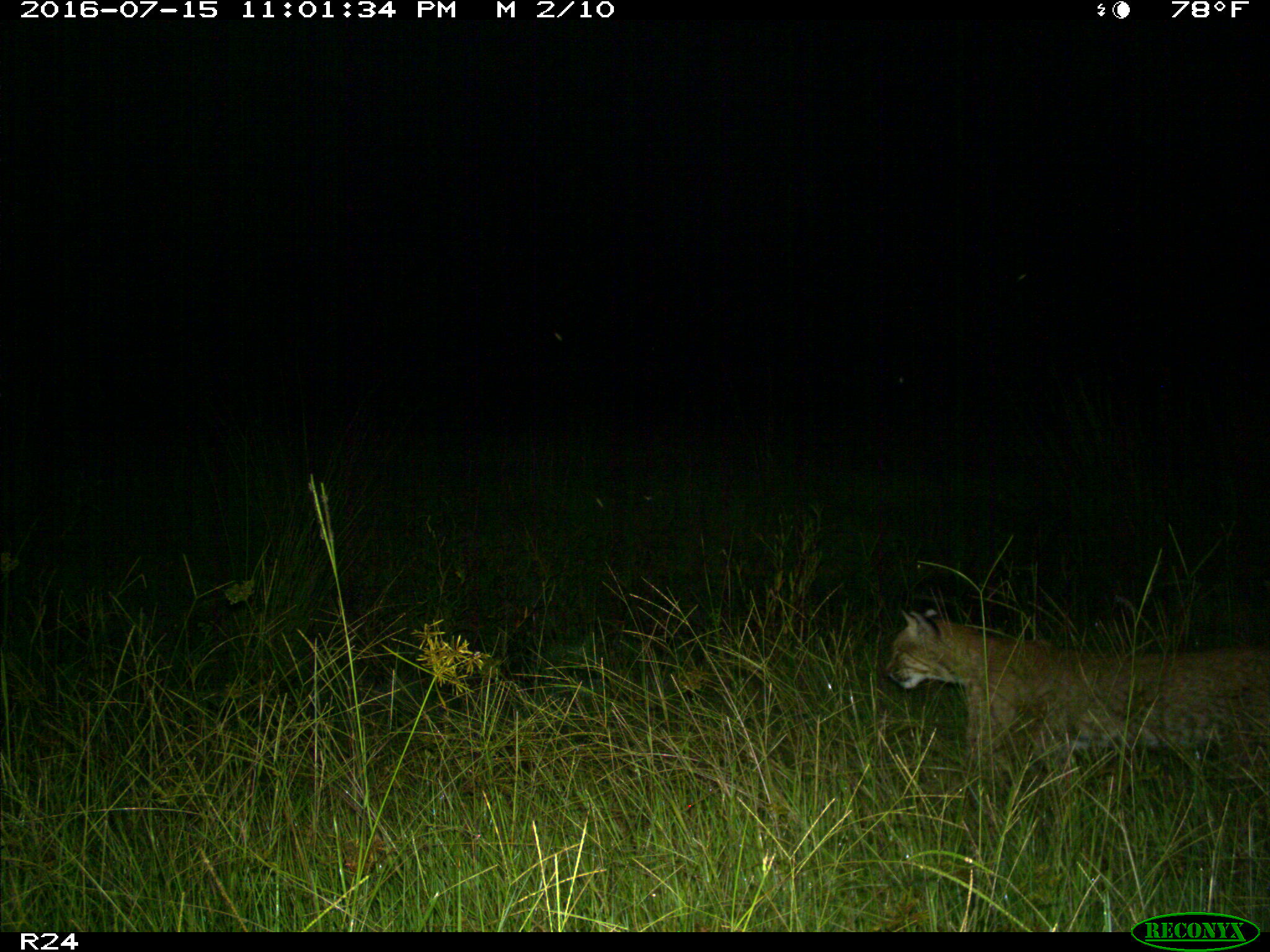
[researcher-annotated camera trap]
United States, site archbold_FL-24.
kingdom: Animalia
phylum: Chordata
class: Mammalia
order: Carnivora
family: Felidae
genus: Lynx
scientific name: Lynx rufus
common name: bobcat